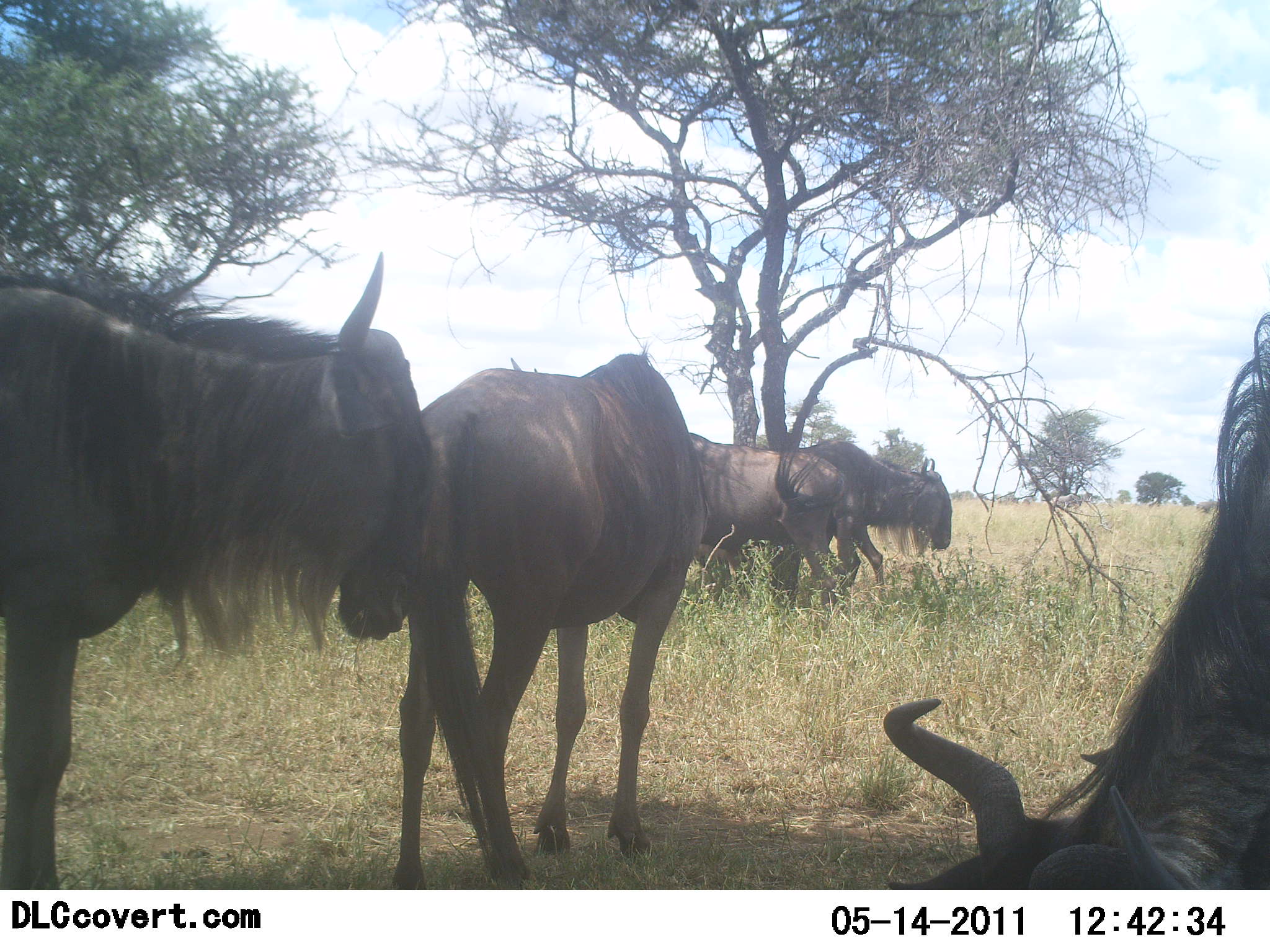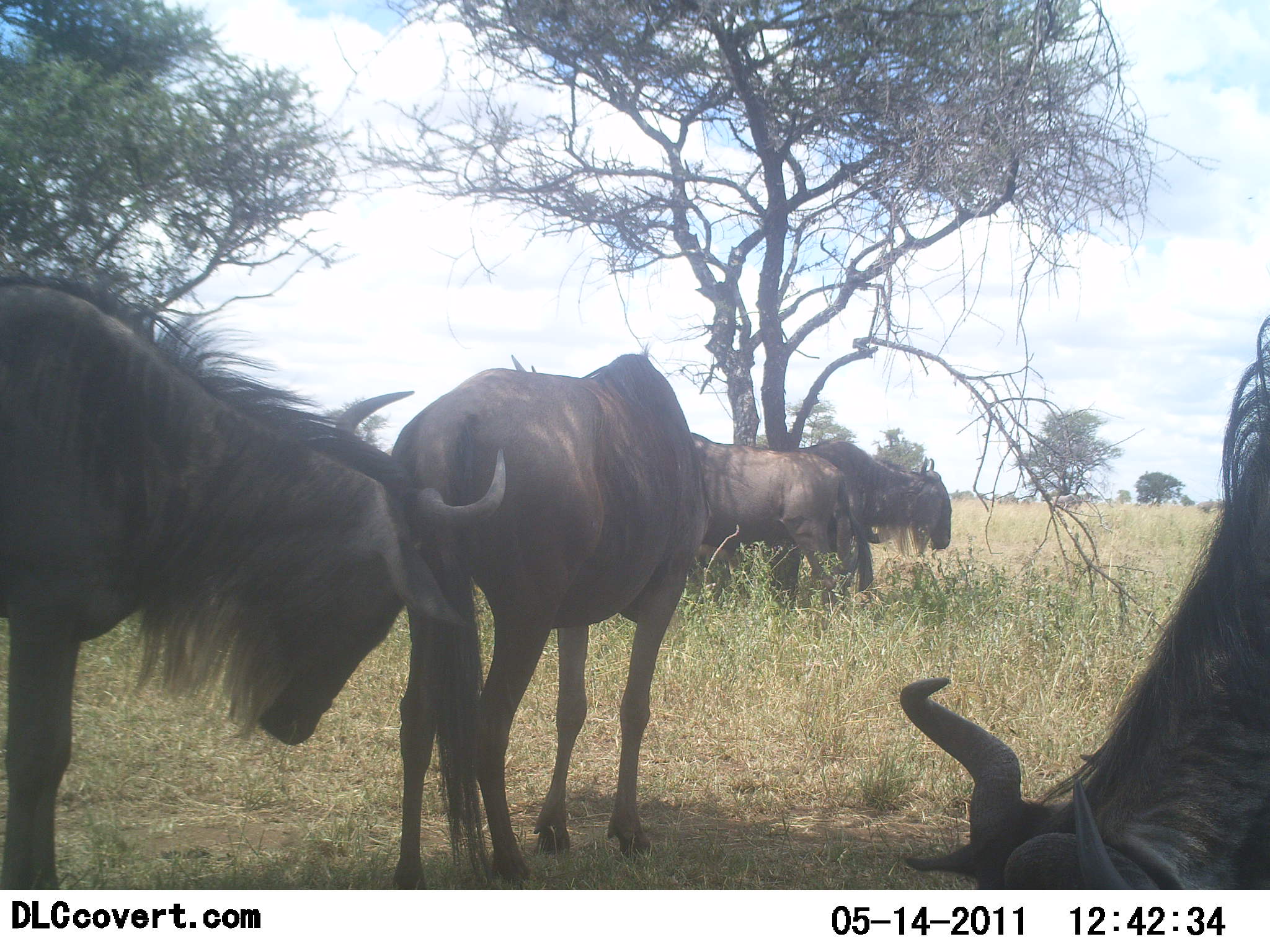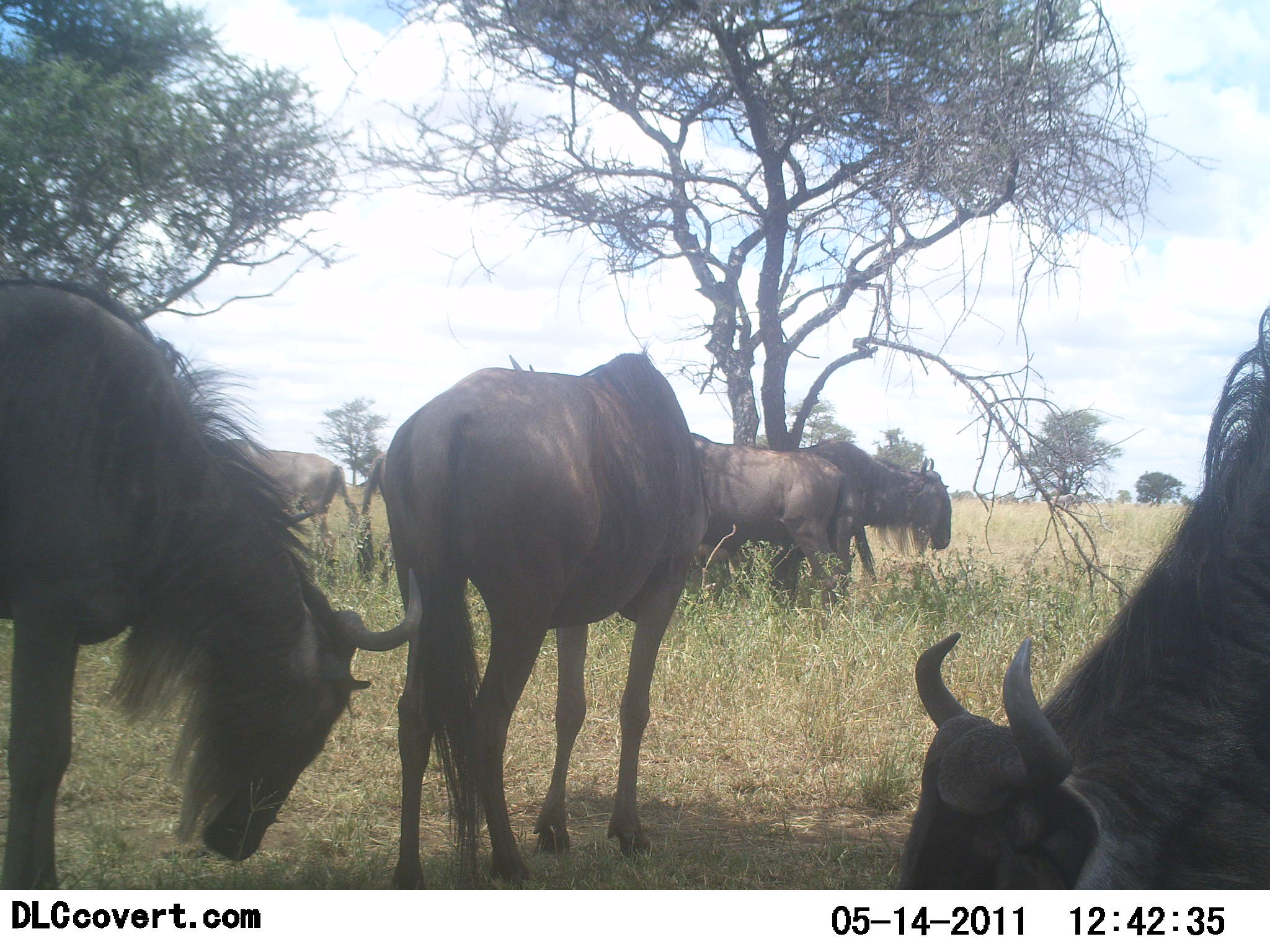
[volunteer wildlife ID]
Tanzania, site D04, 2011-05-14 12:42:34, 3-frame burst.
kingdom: Animalia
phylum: Chordata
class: Mammalia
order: Artiodactyla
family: Bovidae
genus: Connochaetes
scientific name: Connochaetes taurinus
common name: blue wildebeest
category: wildebeest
Wildebeest (blue wildebeest) (Connochaetes taurinus), count 5. Behavior (volunteer vote fractions): standing 91%, resting 0%, moving 18%, interacting 9%. Young present (vote fraction): 0%. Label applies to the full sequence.